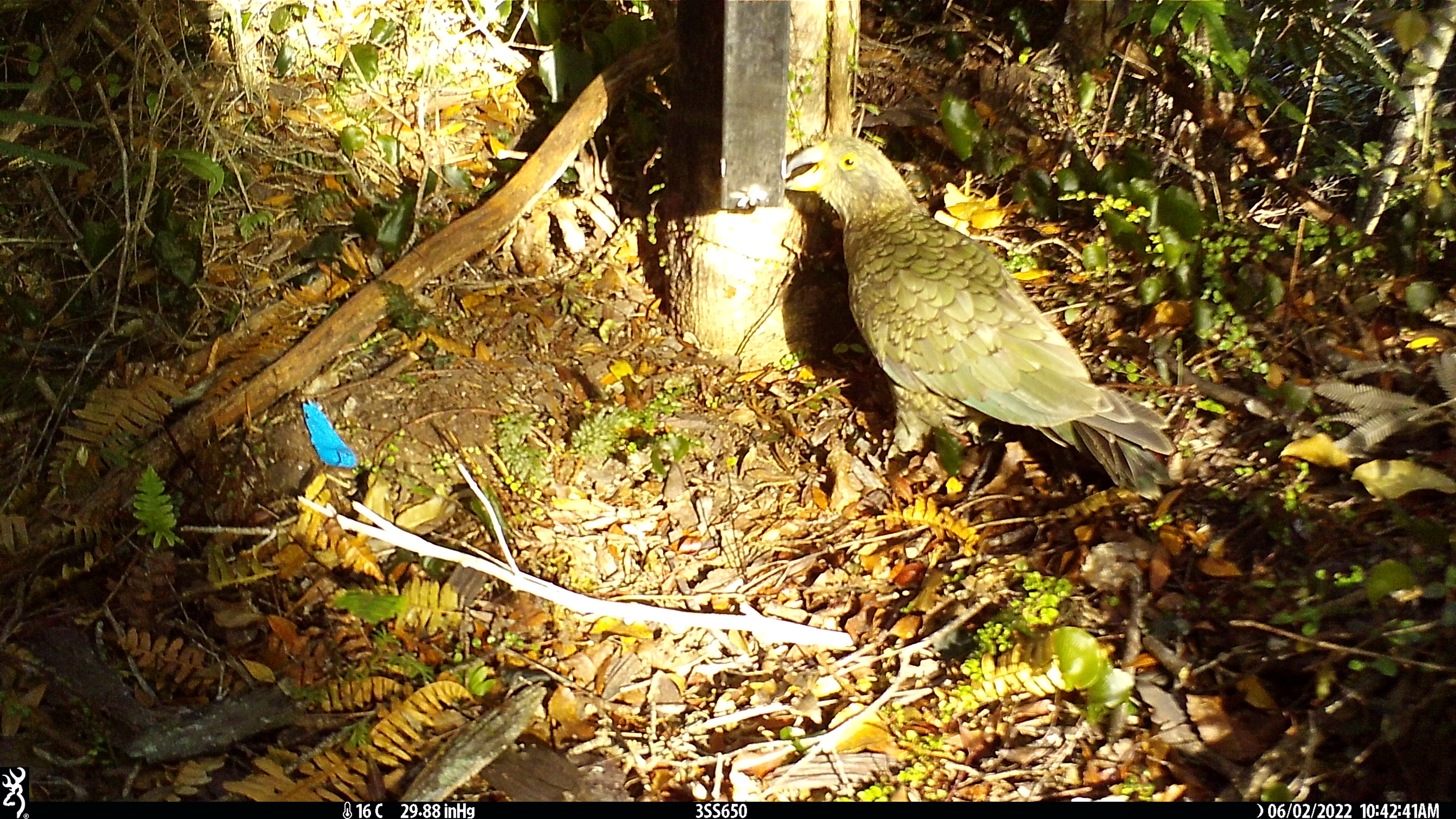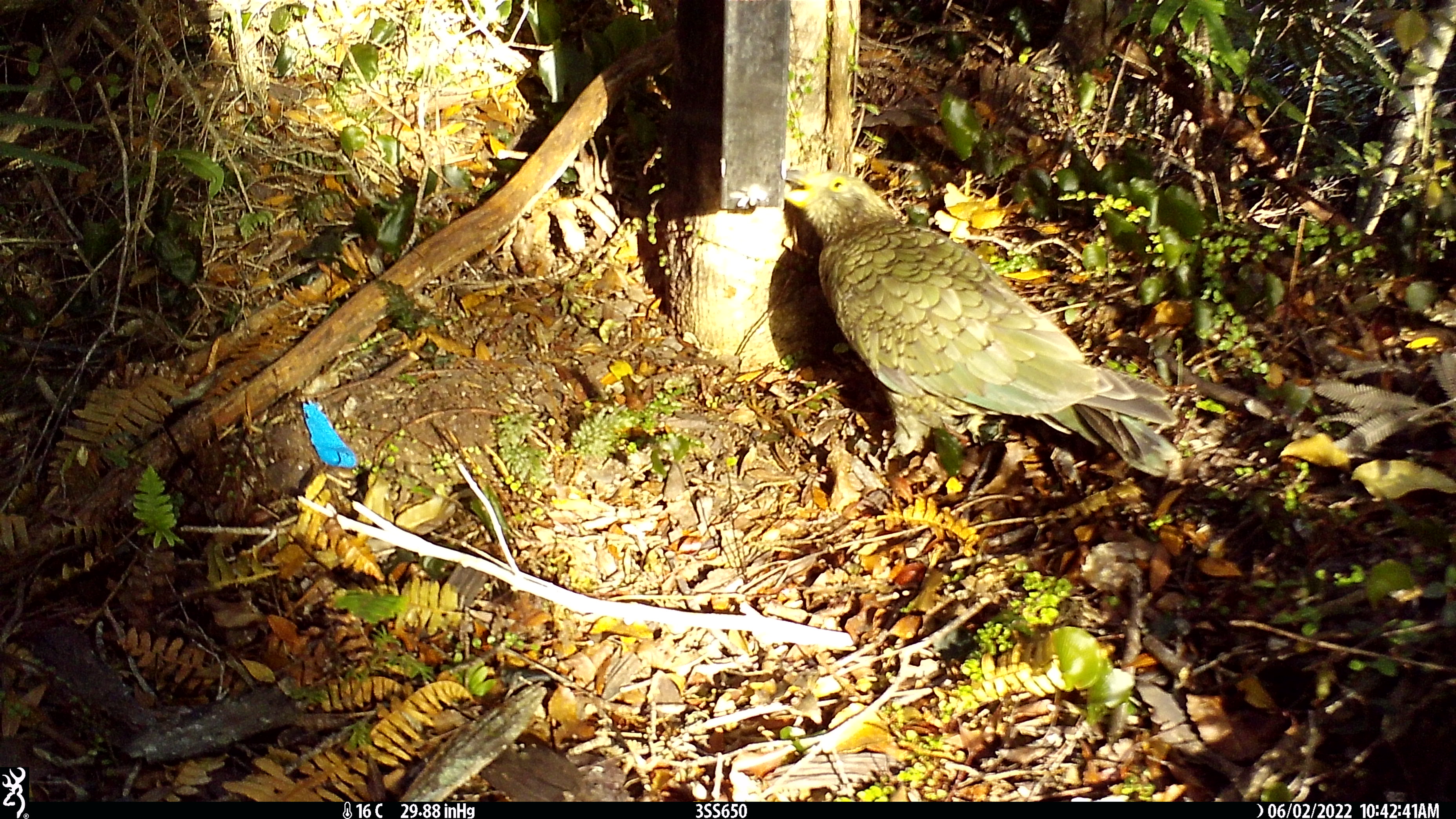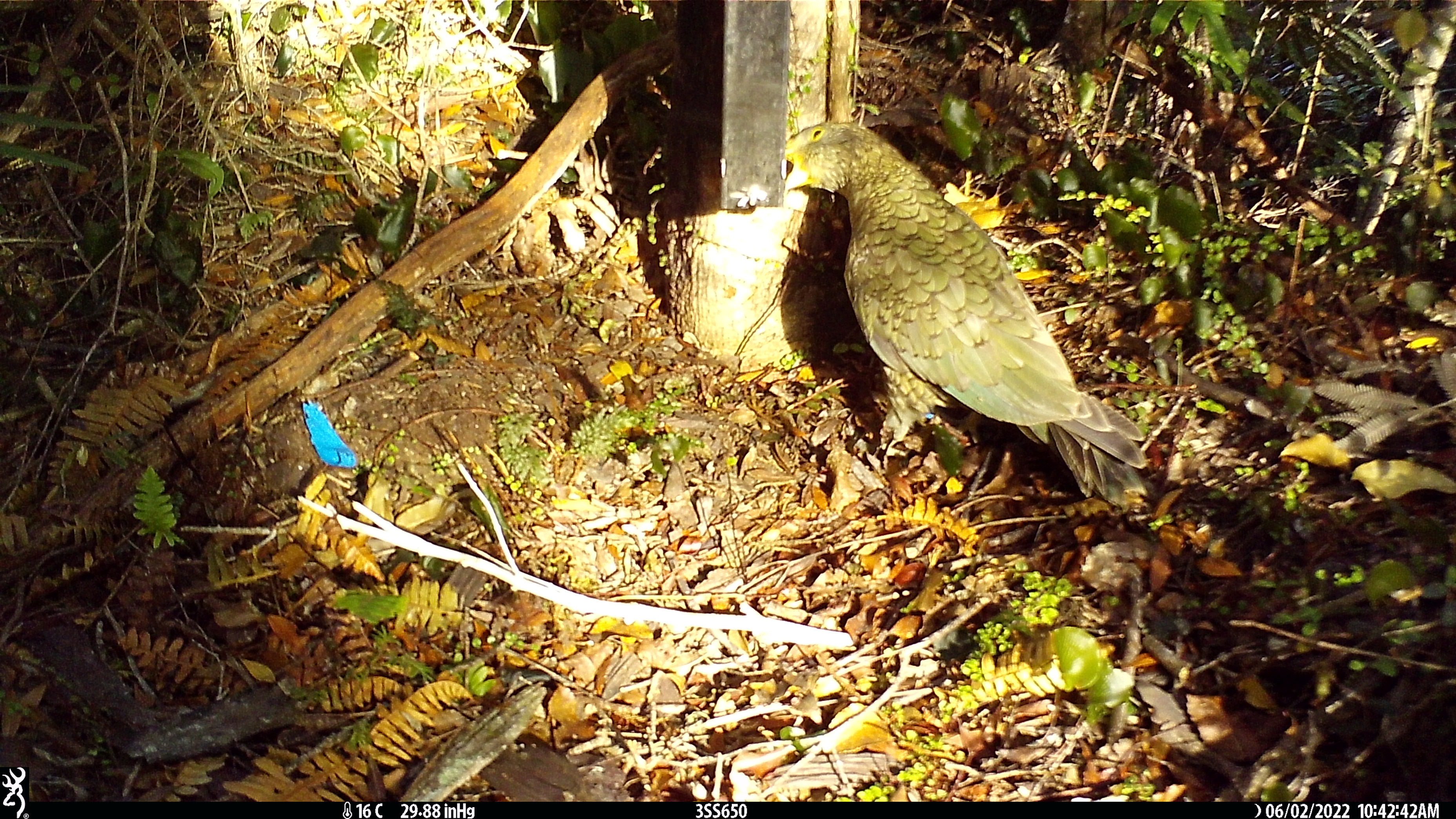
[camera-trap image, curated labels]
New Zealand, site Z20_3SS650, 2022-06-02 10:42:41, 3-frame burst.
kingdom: Animalia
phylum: Chordata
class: Aves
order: Psittaciformes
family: Strigopidae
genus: Nestor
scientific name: Nestor notabilis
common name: kea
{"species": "kea (Nestor notabilis)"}